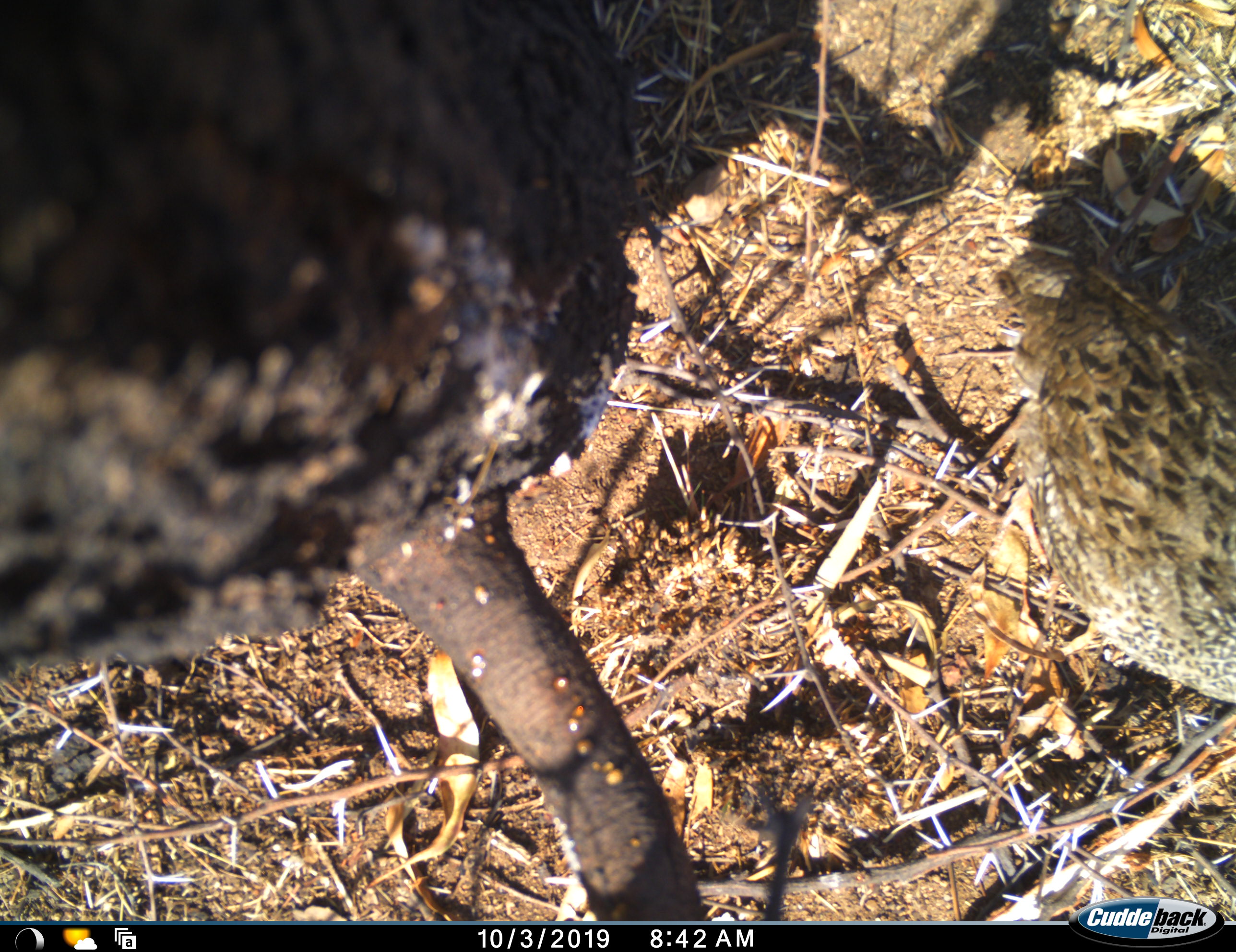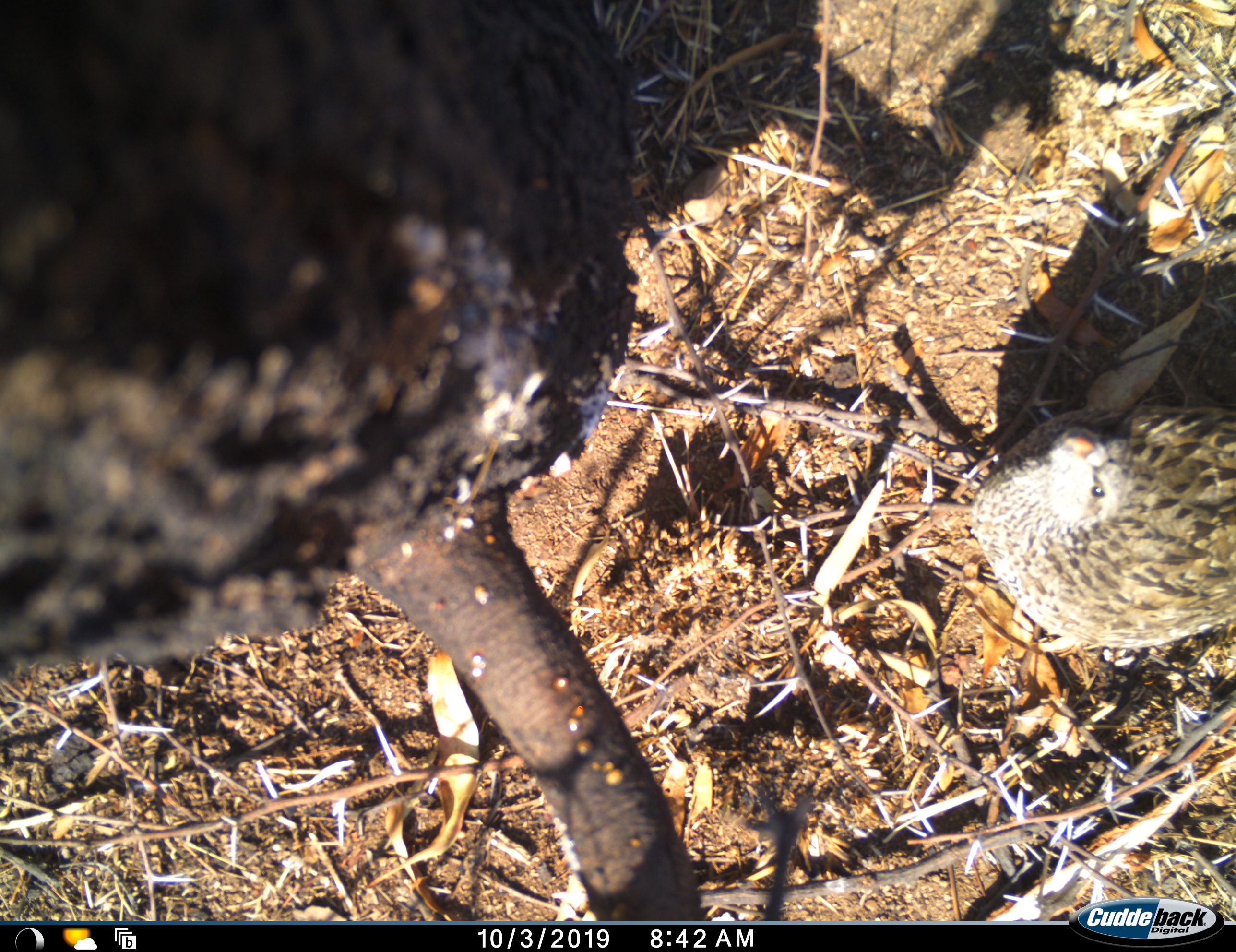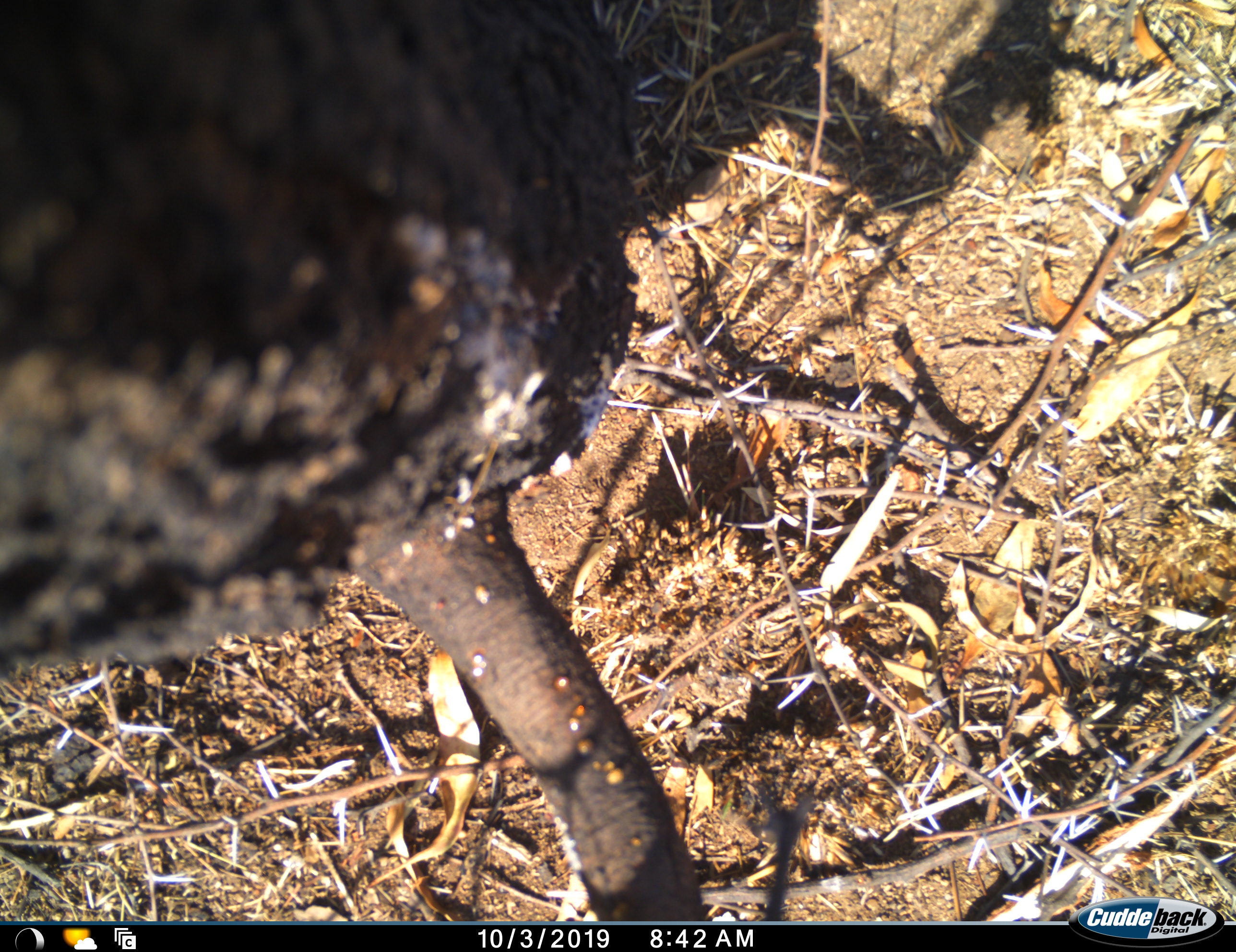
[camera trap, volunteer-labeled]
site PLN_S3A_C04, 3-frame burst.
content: unidentified animal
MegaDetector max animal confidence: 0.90